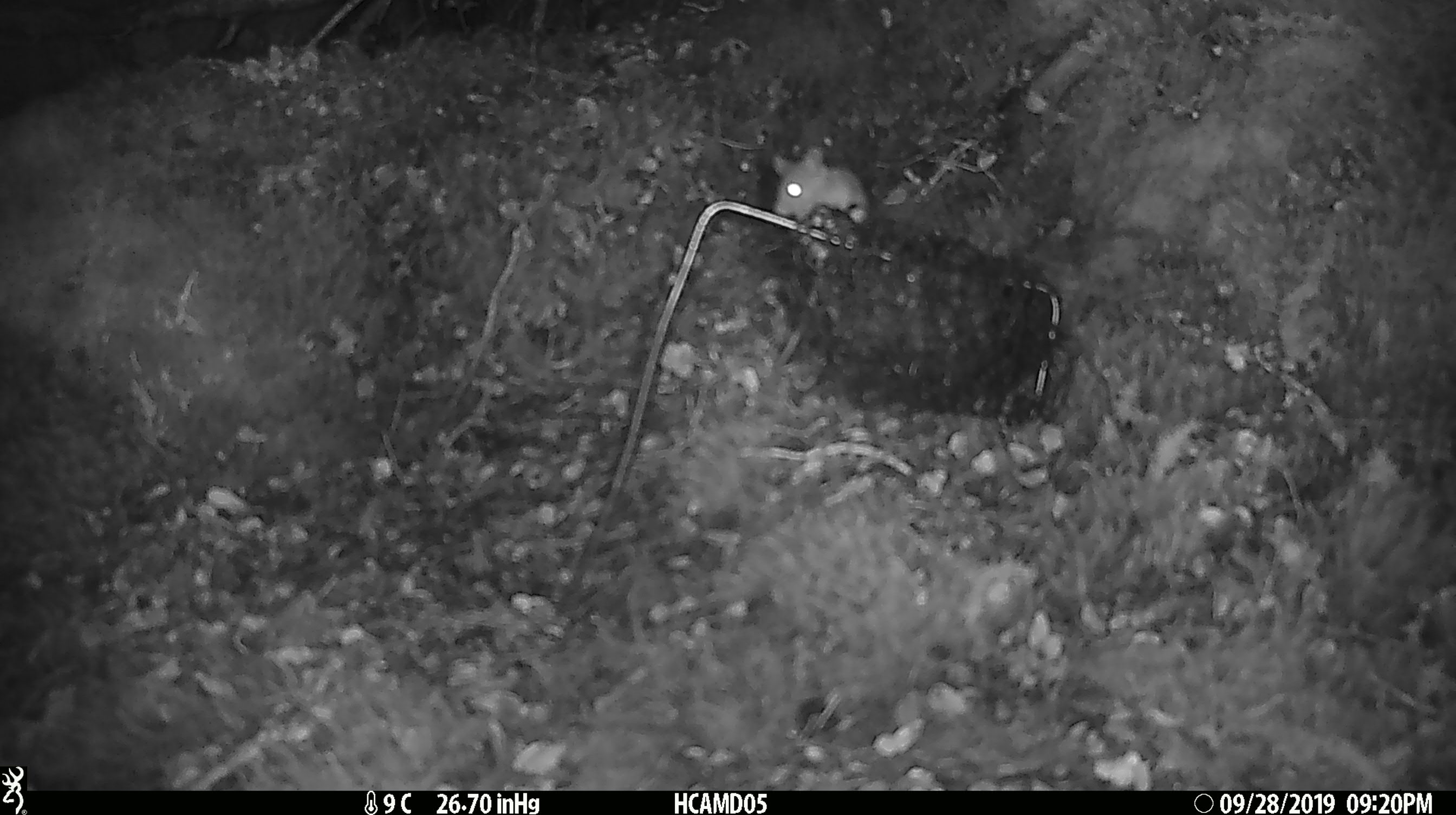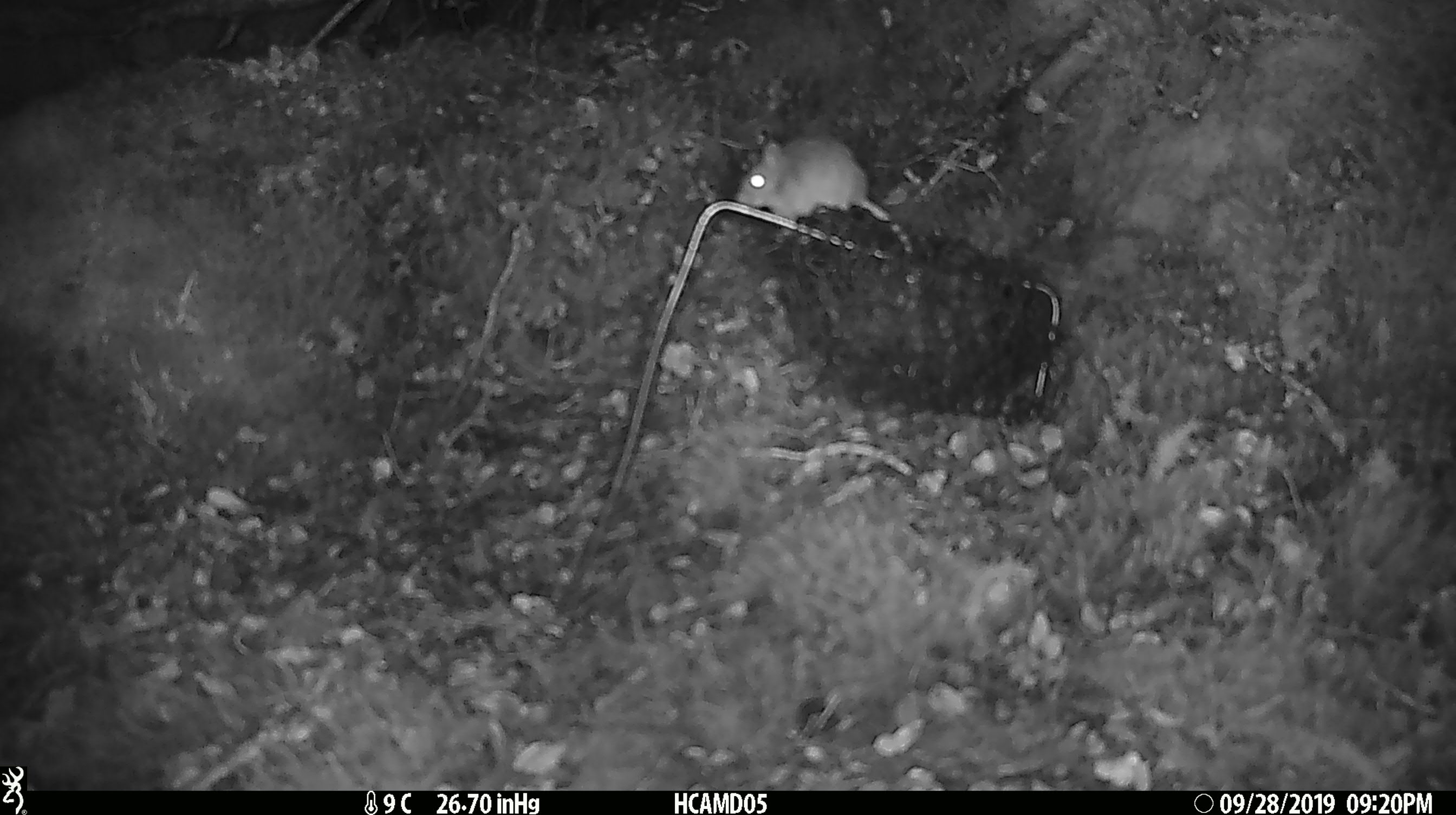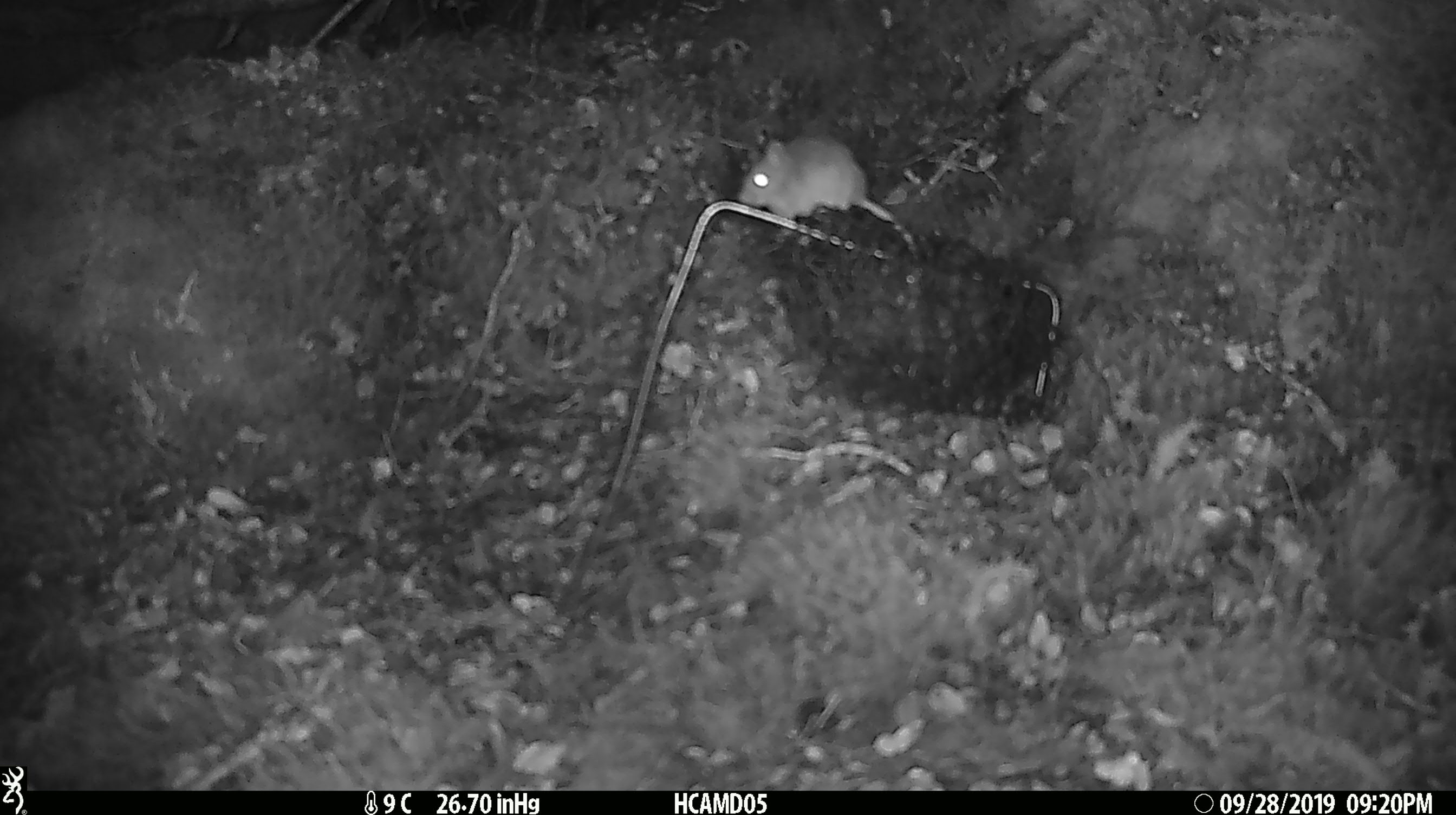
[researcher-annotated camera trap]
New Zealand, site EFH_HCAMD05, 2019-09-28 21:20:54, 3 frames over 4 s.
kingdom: Animalia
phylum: Chordata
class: Mammalia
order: Rodentia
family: Muridae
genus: Mus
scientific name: Mus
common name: mouse